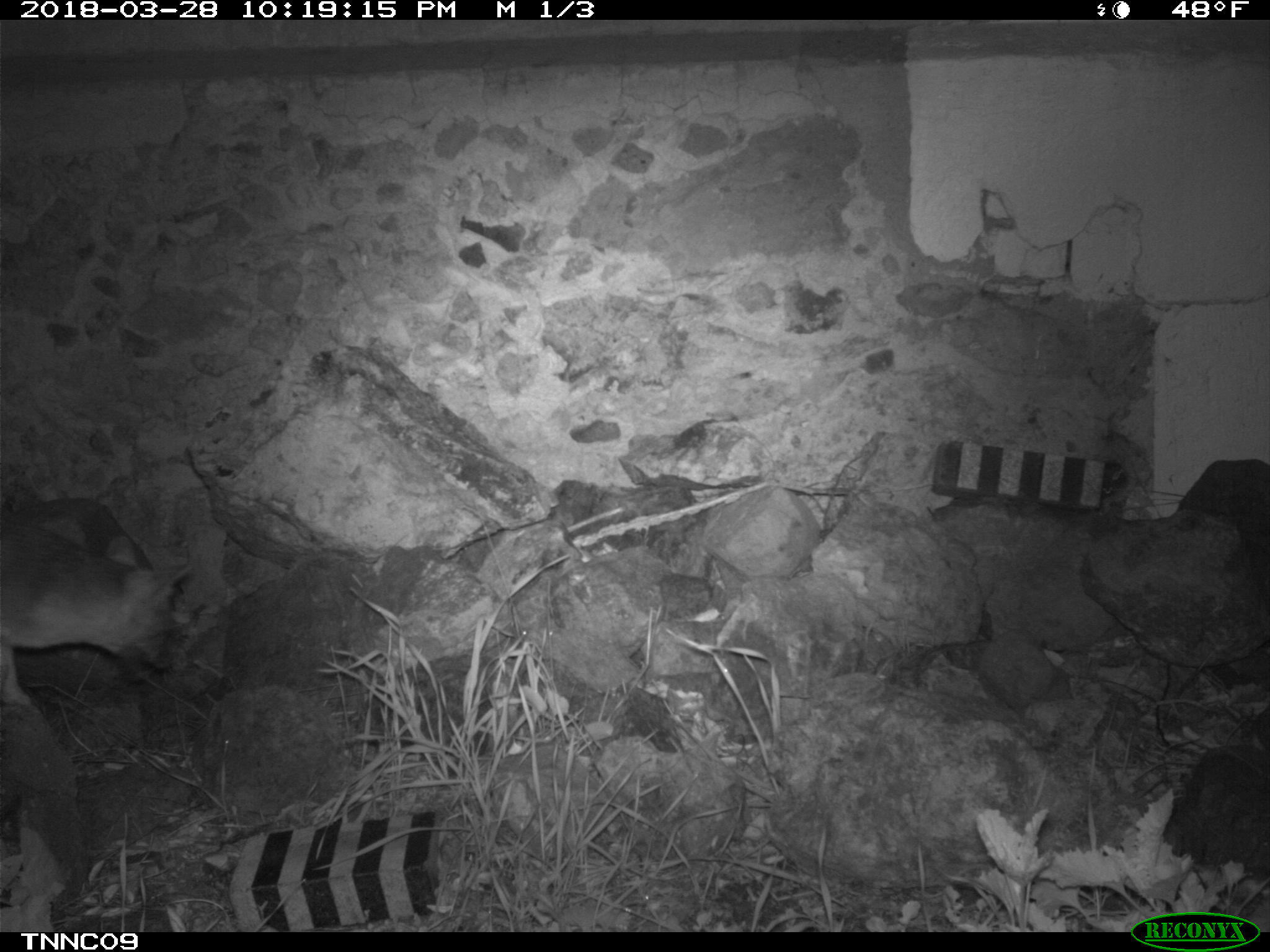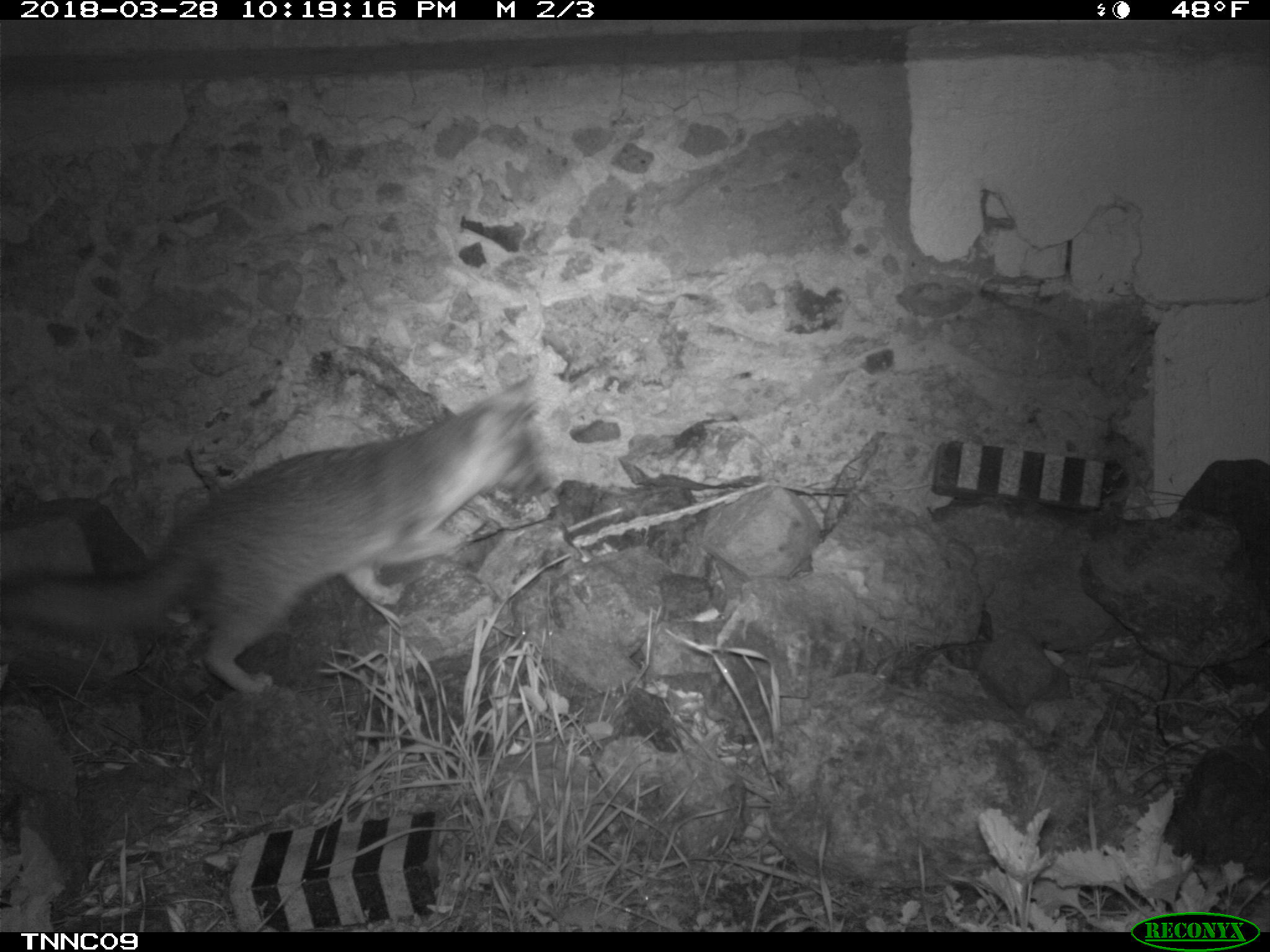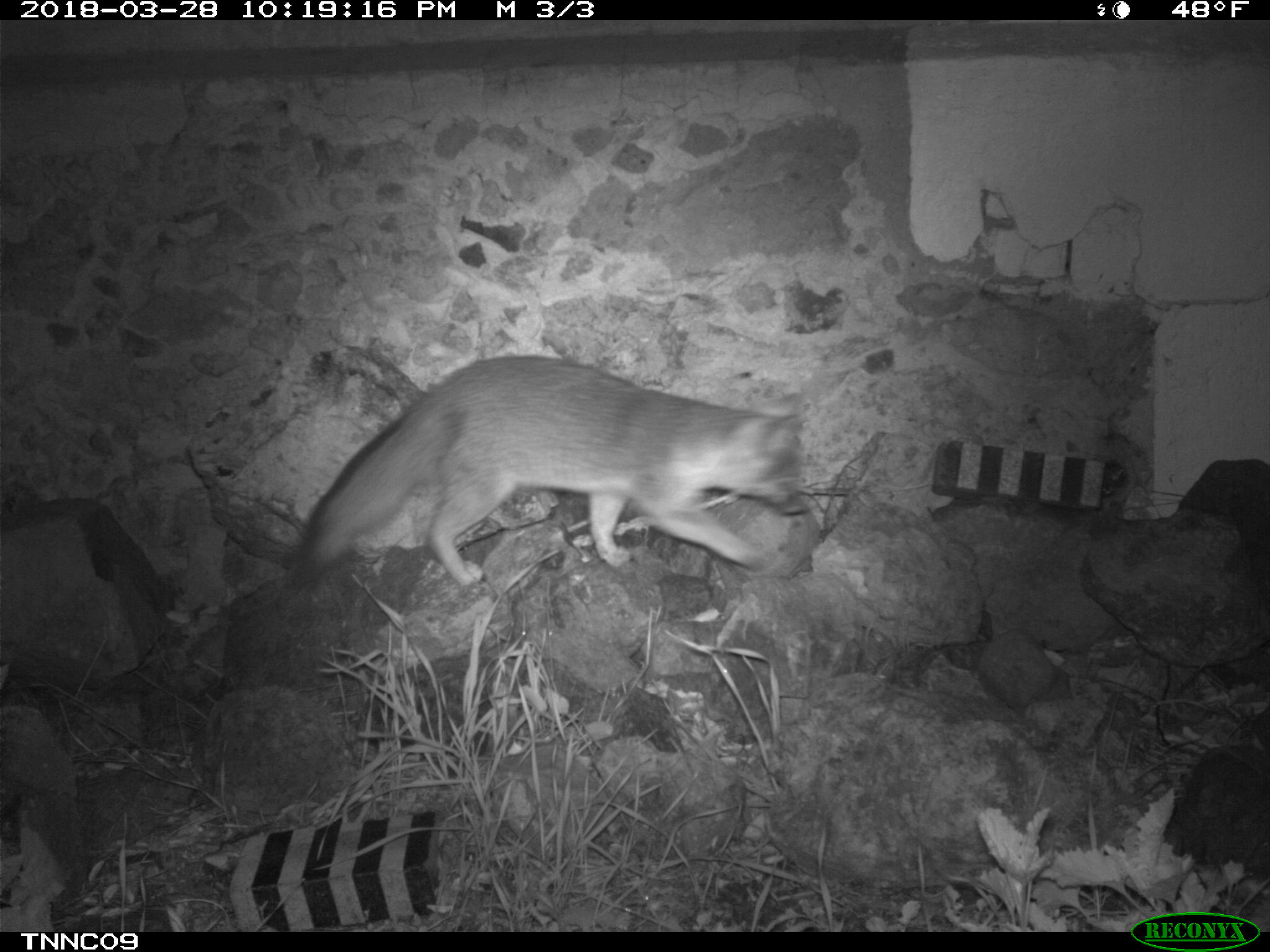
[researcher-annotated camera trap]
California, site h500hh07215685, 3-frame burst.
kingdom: Animalia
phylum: Chordata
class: Mammalia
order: Carnivora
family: Canidae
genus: Urocyon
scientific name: Urocyon littoralis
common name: island fox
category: fox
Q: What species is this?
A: Fox (island fox) (Urocyon littoralis).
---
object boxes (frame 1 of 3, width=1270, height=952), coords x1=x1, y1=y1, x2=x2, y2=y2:
fox: x1=0, y1=518, x2=193, y2=706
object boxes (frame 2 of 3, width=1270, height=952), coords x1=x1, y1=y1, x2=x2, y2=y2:
fox: x1=0, y1=380, x2=552, y2=694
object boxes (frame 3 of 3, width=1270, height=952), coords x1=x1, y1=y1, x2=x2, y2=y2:
fox: x1=279, y1=355, x2=802, y2=596